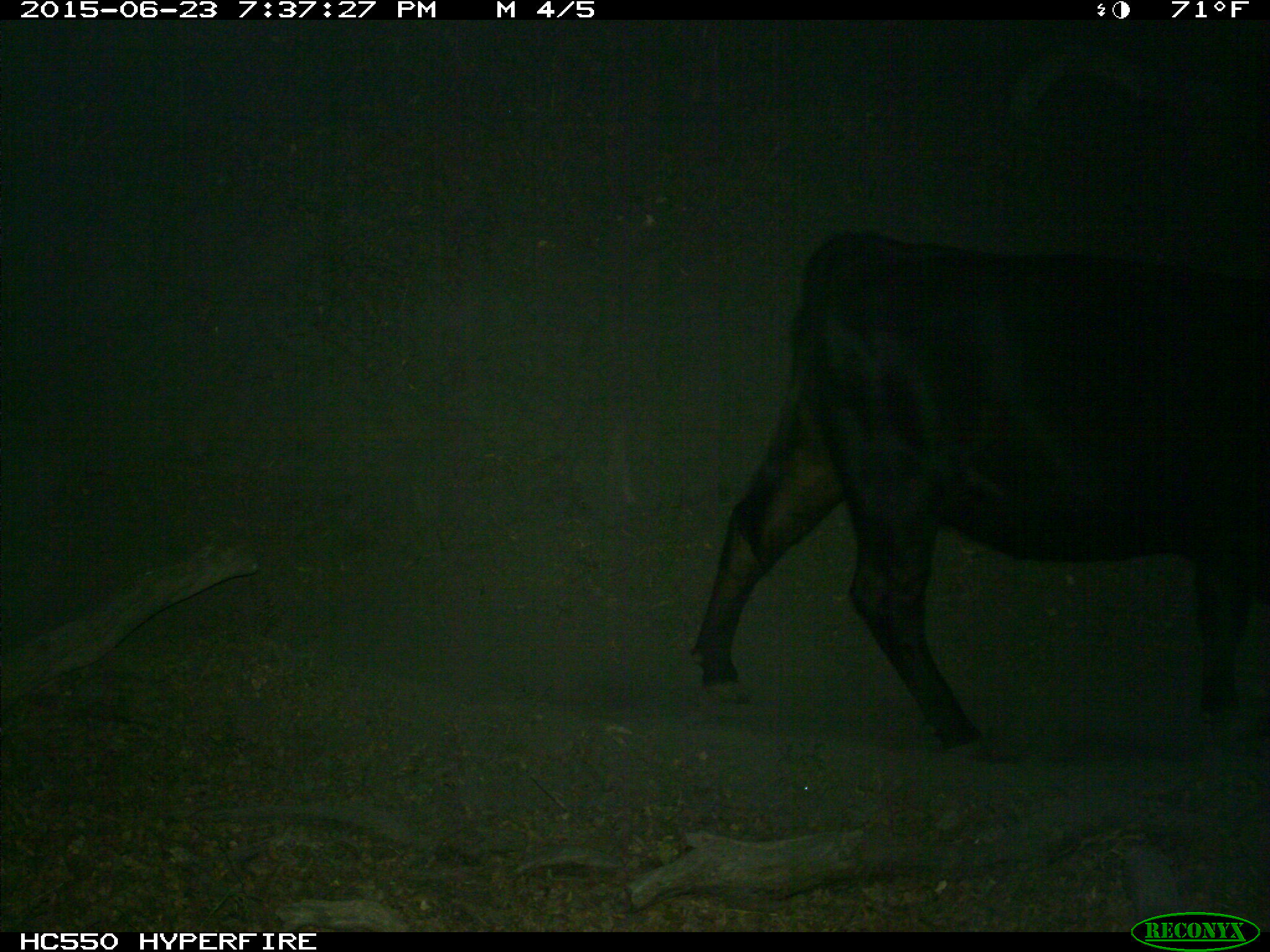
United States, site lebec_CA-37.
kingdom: Animalia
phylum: Chordata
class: Mammalia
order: Artiodactyla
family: Bovidae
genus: Bos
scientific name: Bos taurus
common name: domestic cow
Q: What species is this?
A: Bos taurus (domestic cow).